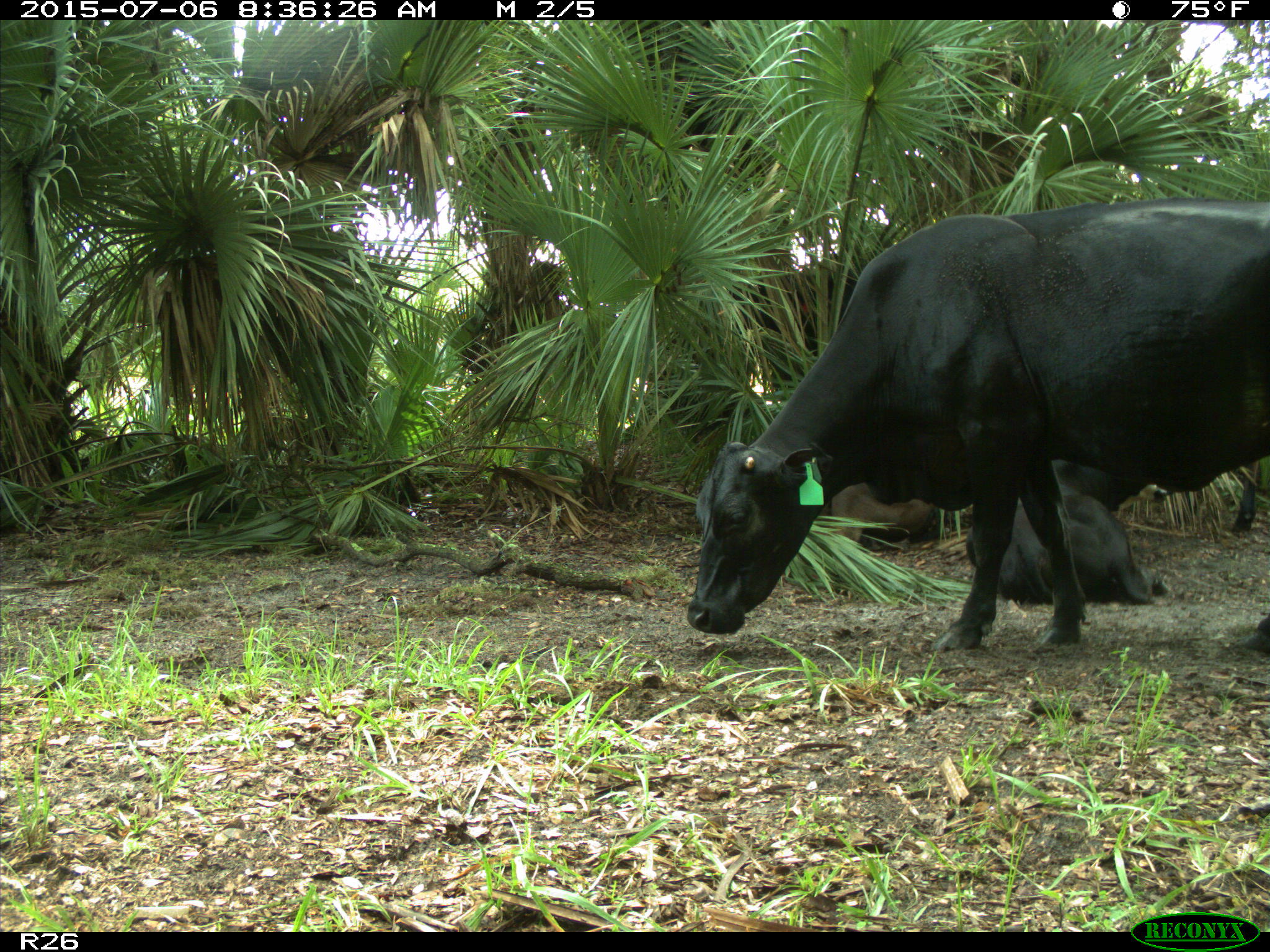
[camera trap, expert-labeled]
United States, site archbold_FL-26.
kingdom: Animalia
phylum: Chordata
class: Mammalia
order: Artiodactyla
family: Bovidae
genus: Bos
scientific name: Bos taurus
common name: domestic cow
Bos taurus (domestic cow).